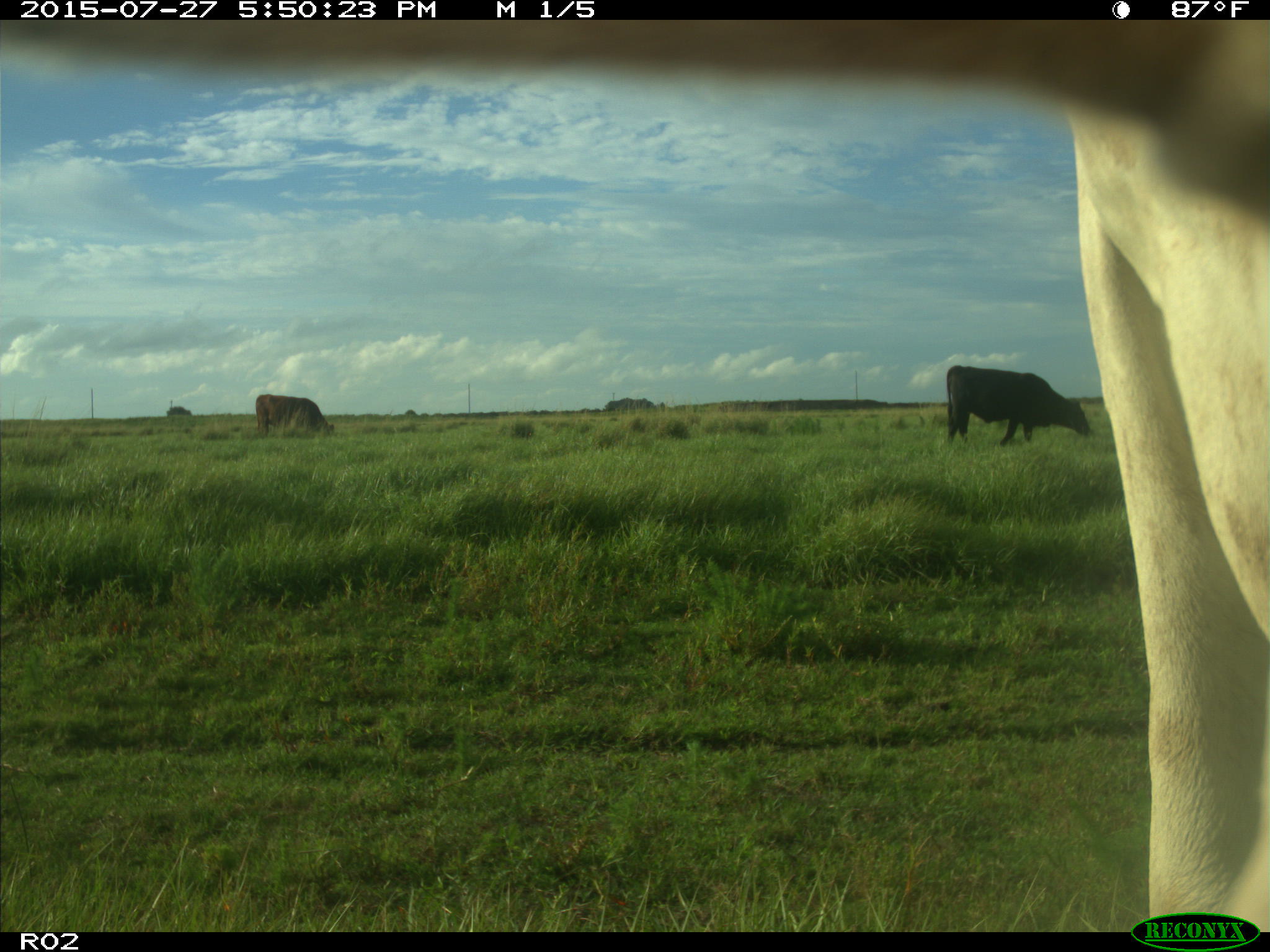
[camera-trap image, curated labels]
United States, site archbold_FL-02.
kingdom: Animalia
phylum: Chordata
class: Mammalia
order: Artiodactyla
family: Bovidae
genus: Bos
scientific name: Bos taurus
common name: domestic cow